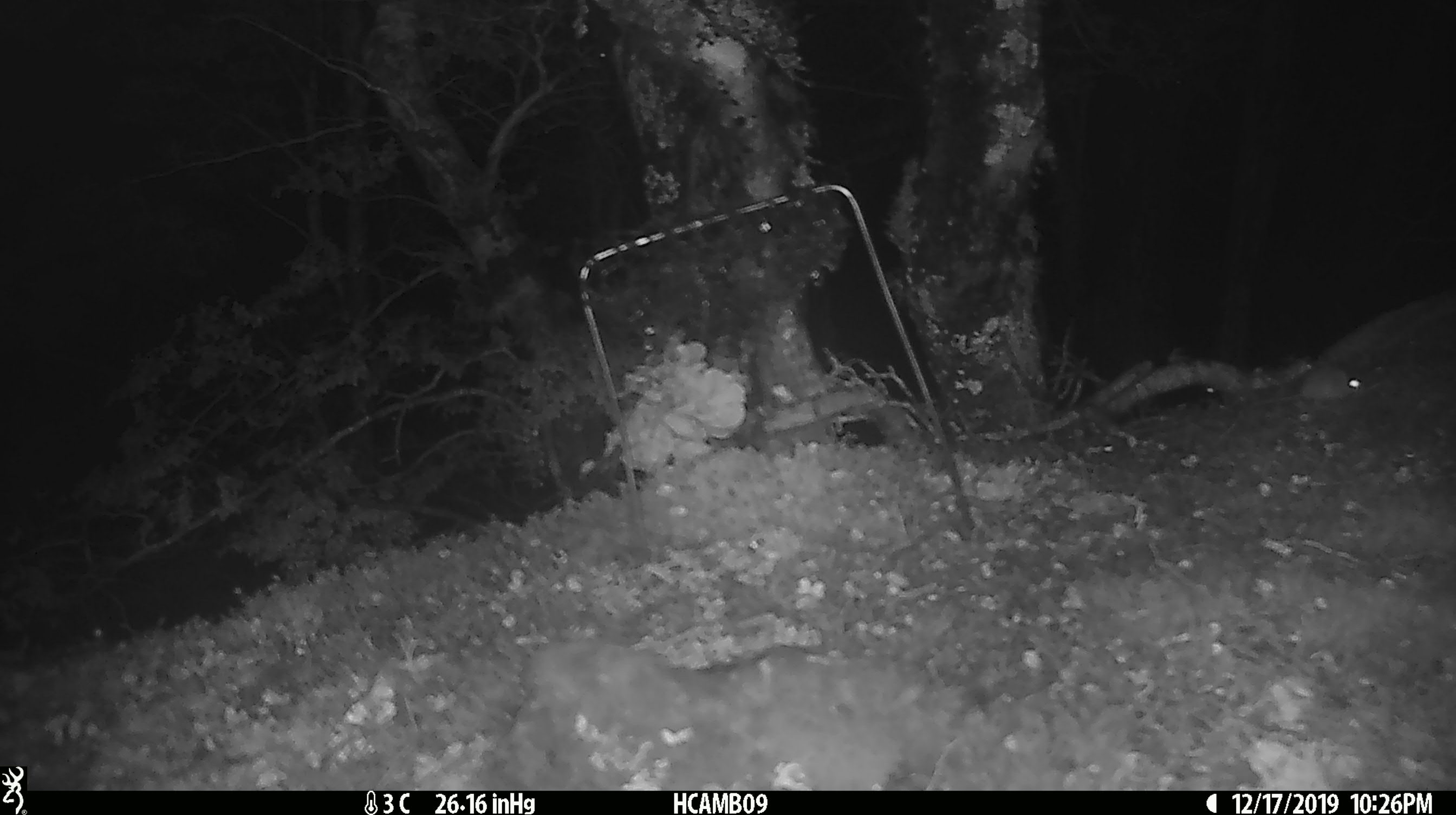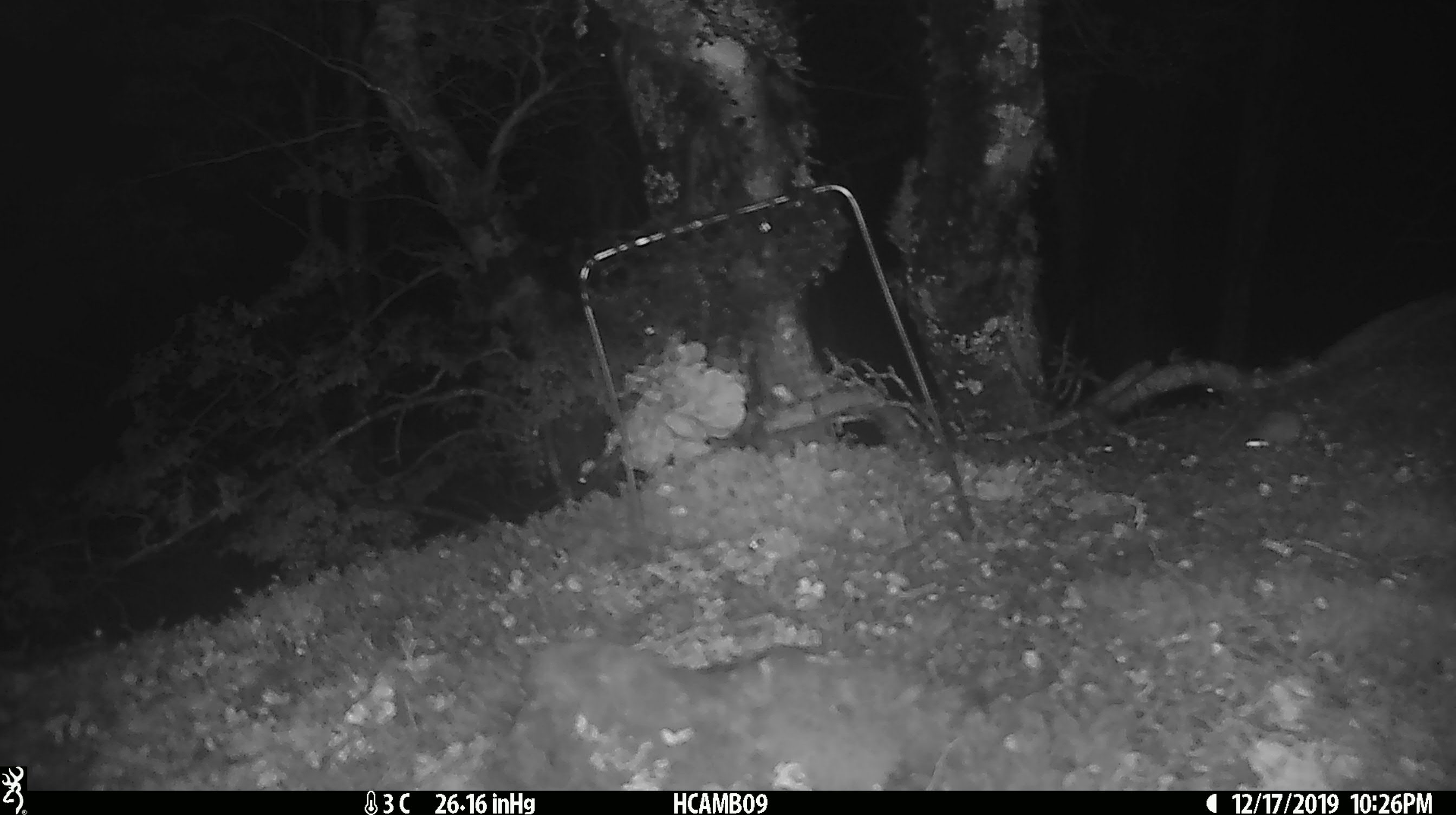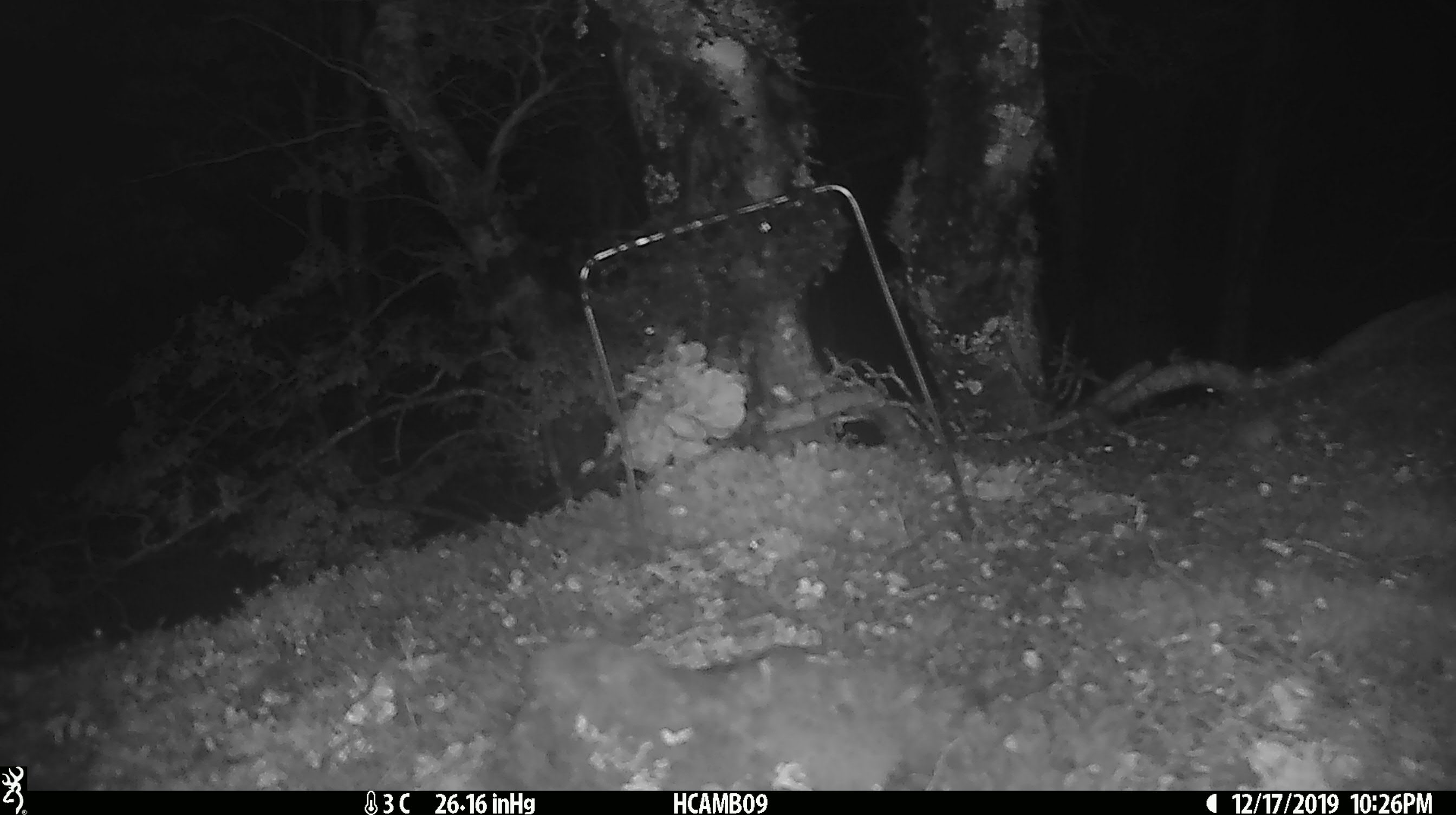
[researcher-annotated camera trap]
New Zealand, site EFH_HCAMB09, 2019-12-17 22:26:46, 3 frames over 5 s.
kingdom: Animalia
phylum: Chordata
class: Mammalia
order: Rodentia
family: Muridae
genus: Mus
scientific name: Mus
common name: mouse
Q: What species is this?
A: Mouse (Mus).